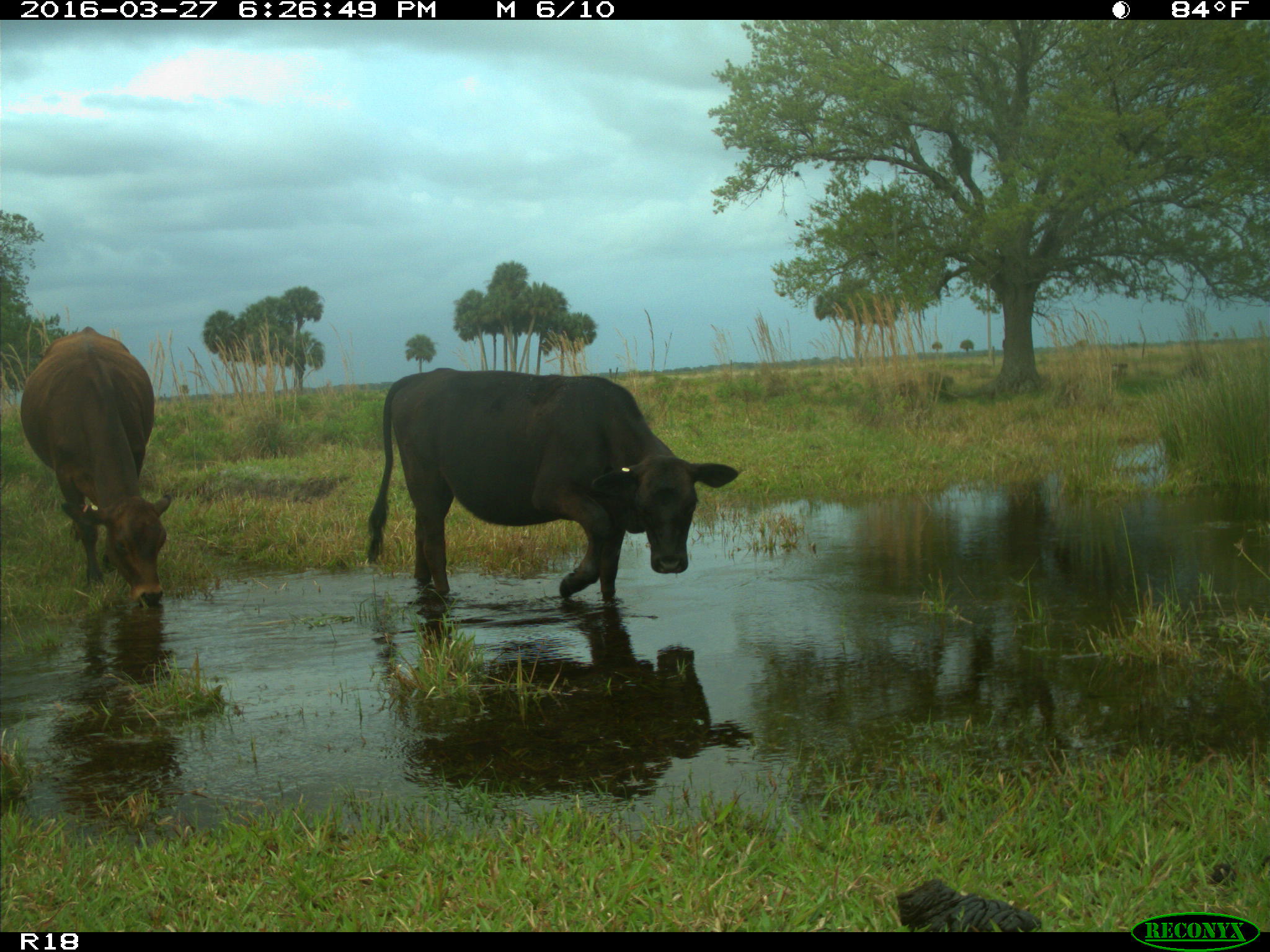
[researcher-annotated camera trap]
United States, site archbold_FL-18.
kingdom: Animalia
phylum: Chordata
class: Mammalia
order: Artiodactyla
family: Bovidae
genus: Bos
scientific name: Bos taurus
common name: domestic cow